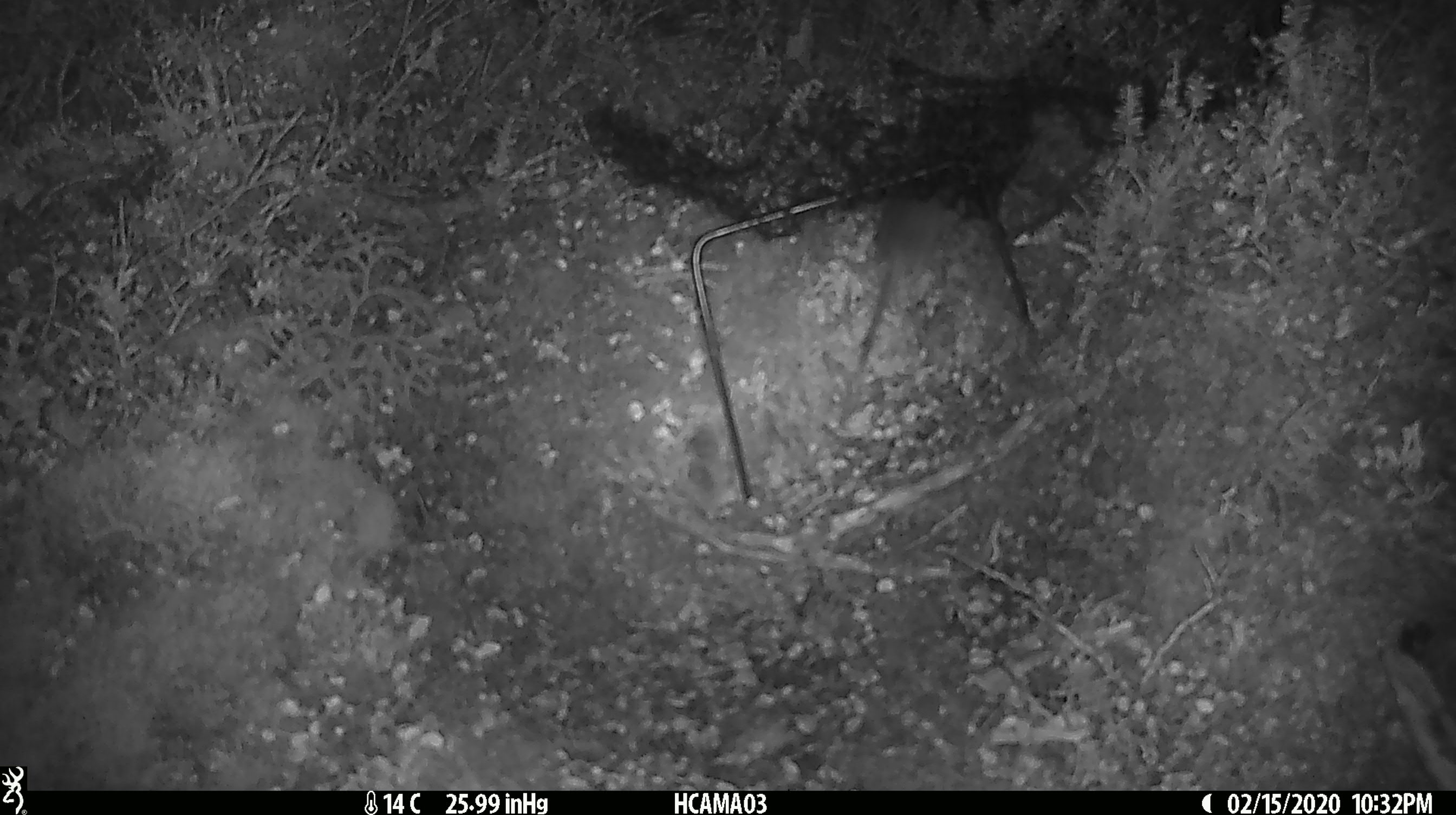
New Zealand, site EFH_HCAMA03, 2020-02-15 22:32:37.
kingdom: Animalia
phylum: Chordata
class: Mammalia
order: Rodentia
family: Muridae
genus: Mus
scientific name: Mus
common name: mouse